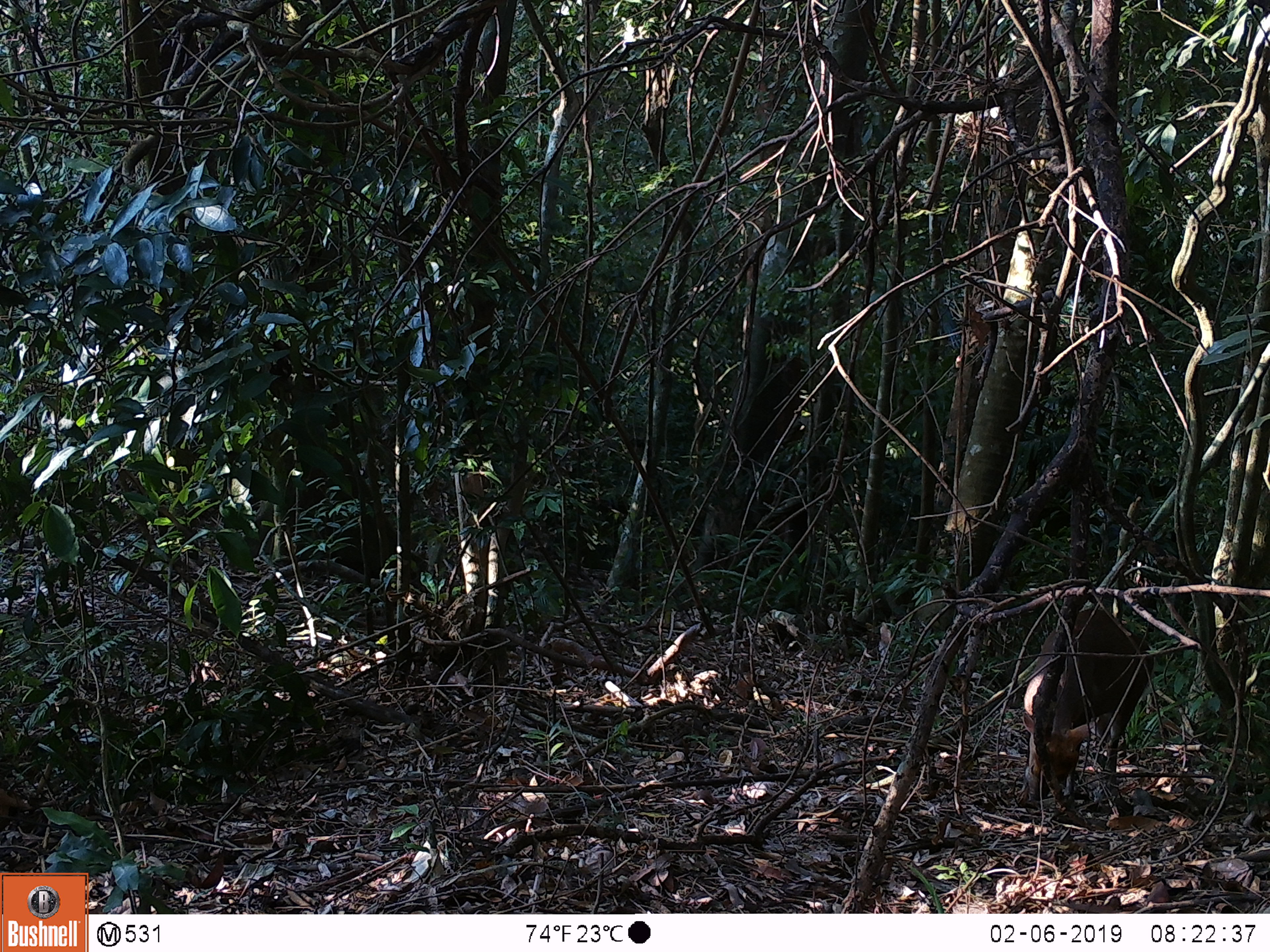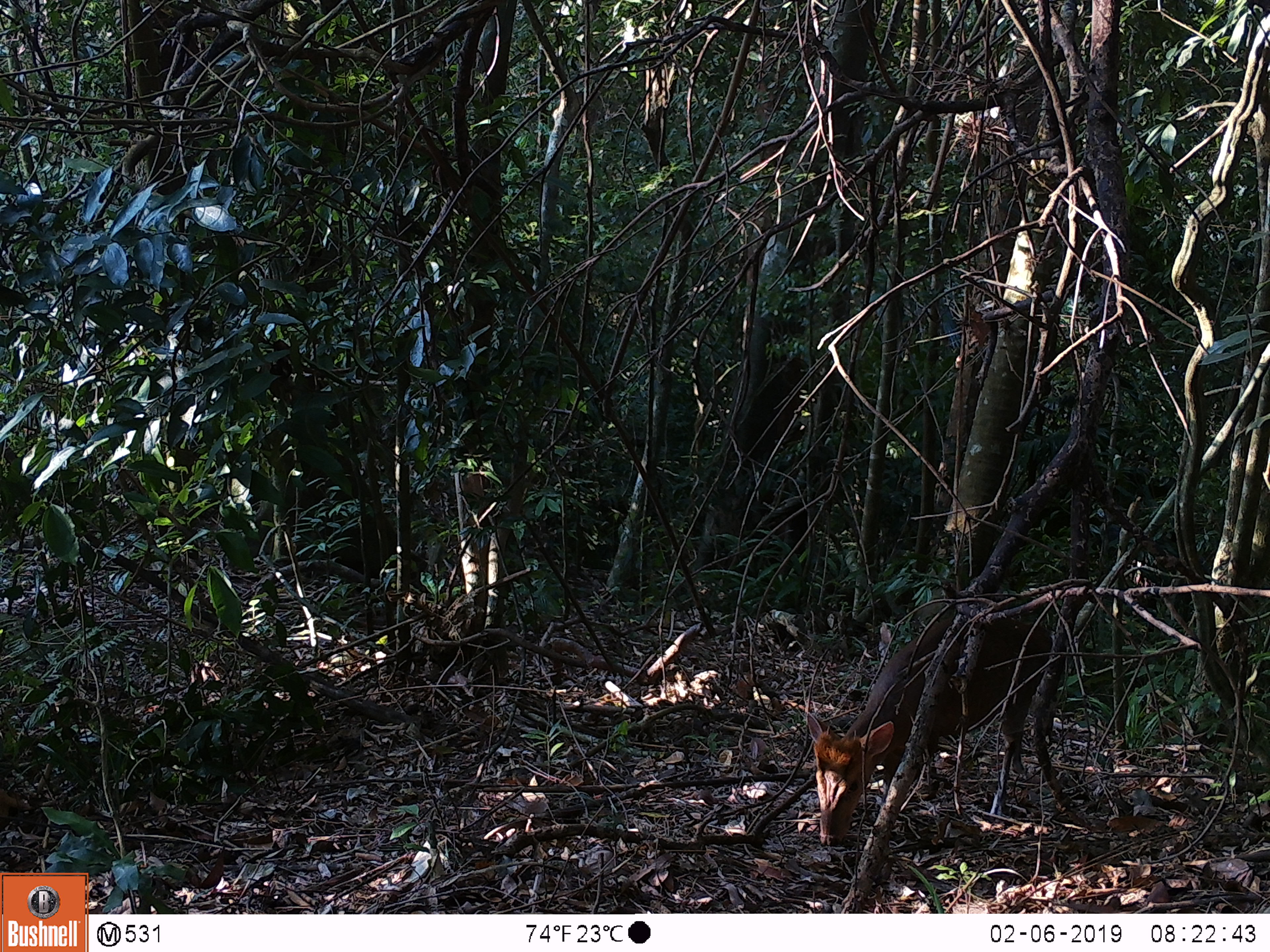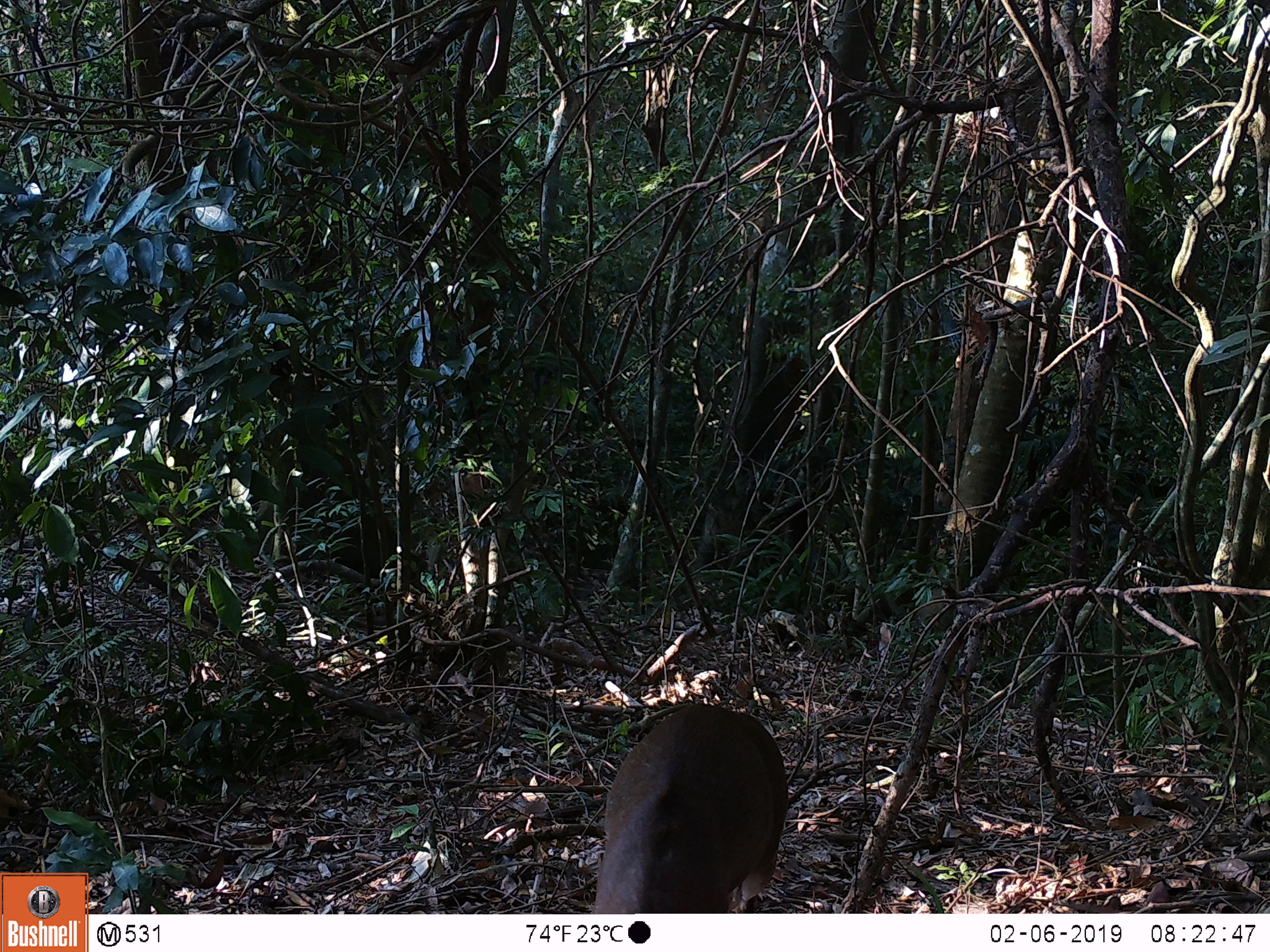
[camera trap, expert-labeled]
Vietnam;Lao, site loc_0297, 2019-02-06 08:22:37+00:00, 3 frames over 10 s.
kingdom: Animalia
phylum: Chordata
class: Mammalia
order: Artiodactyla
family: Cervidae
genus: Muntiacus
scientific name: Muntiacus rooseveltorum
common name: roosevelt's muntjac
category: roosevelts muntjac group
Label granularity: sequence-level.